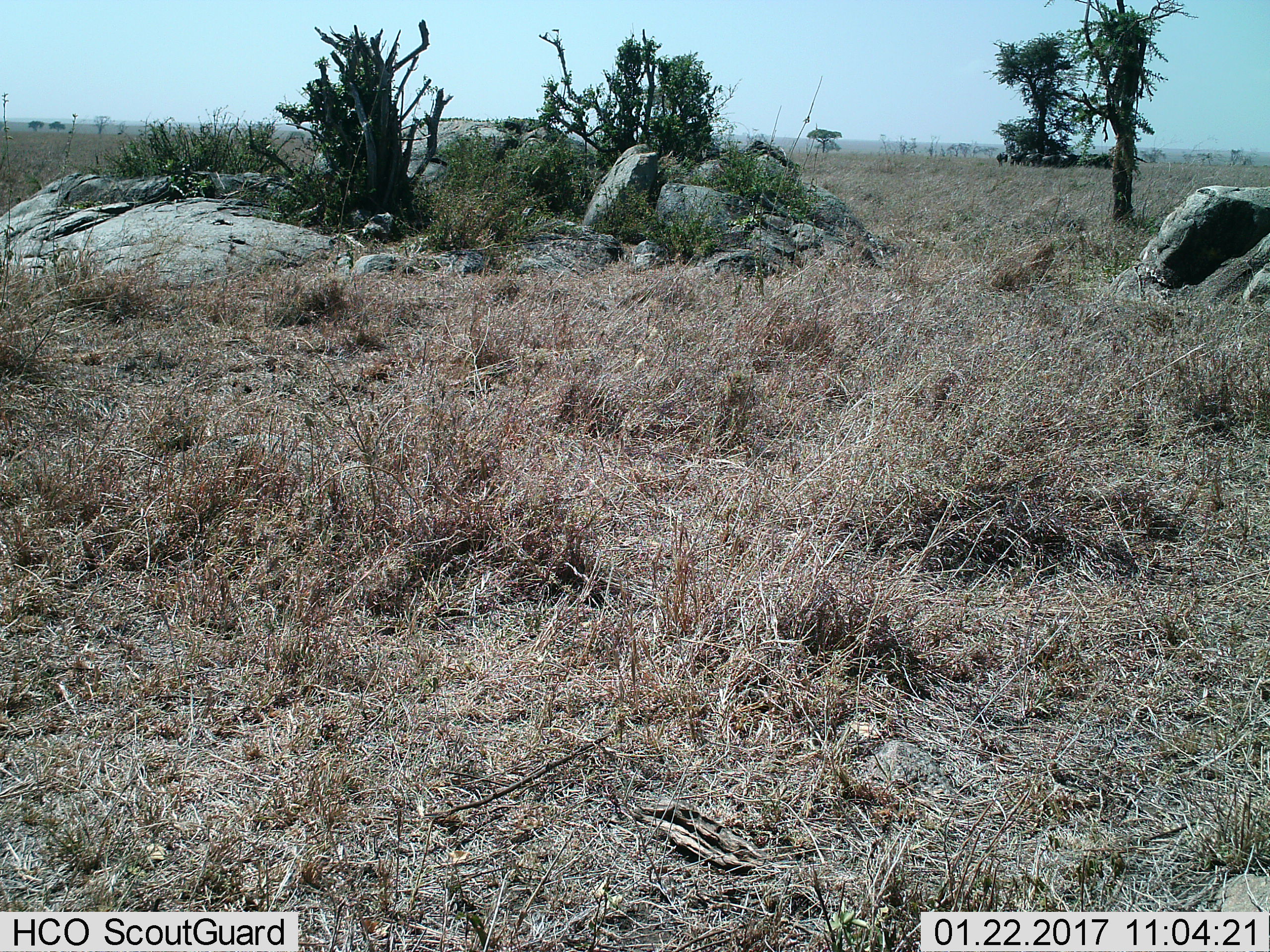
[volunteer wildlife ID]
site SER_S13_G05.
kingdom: Animalia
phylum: Chordata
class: Mammalia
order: Artiodactyla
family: Bovidae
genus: Connochaetes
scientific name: Connochaetes taurinus taurinus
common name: blue wildebeest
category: wildebeestblue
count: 10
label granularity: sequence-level